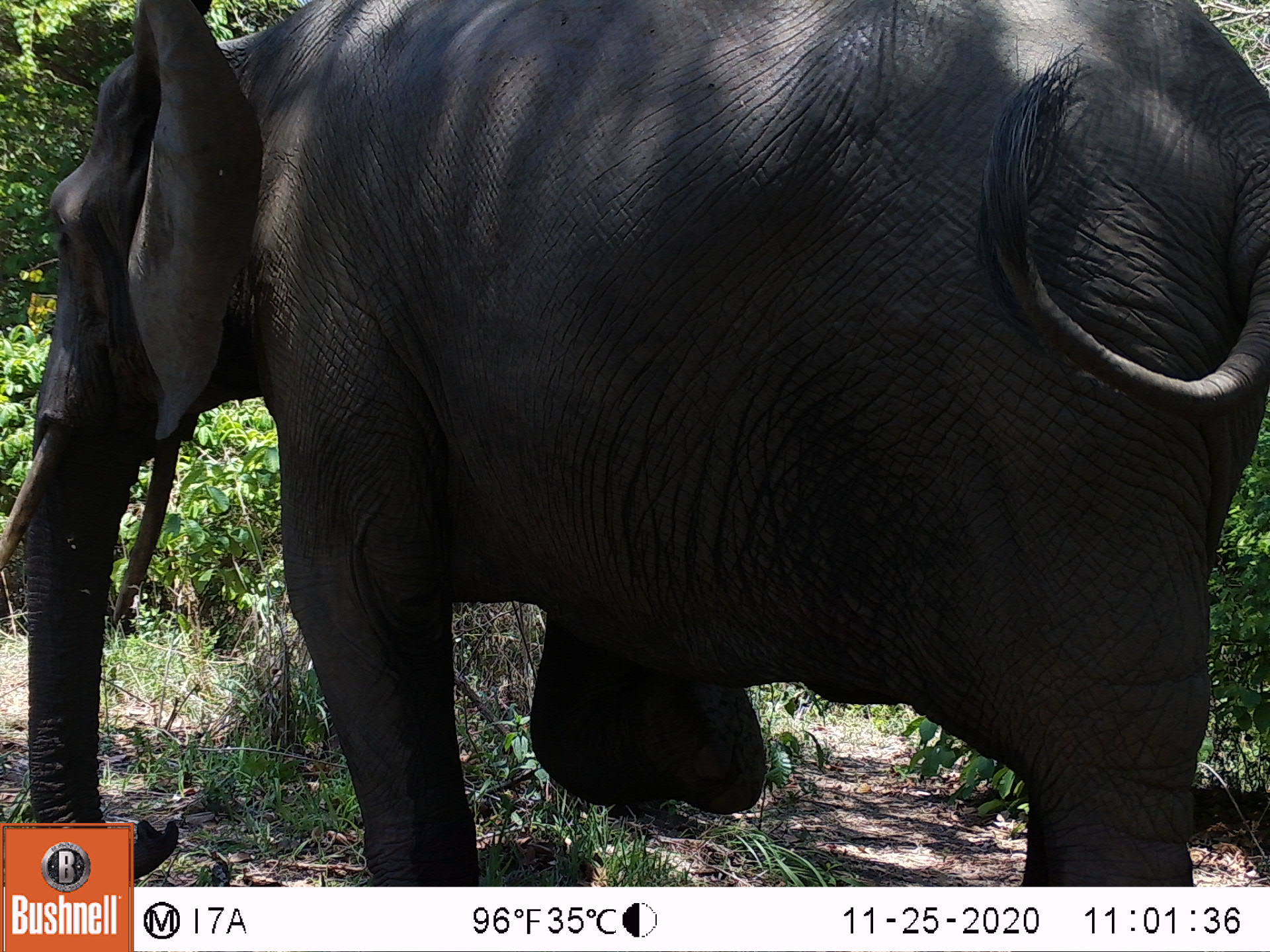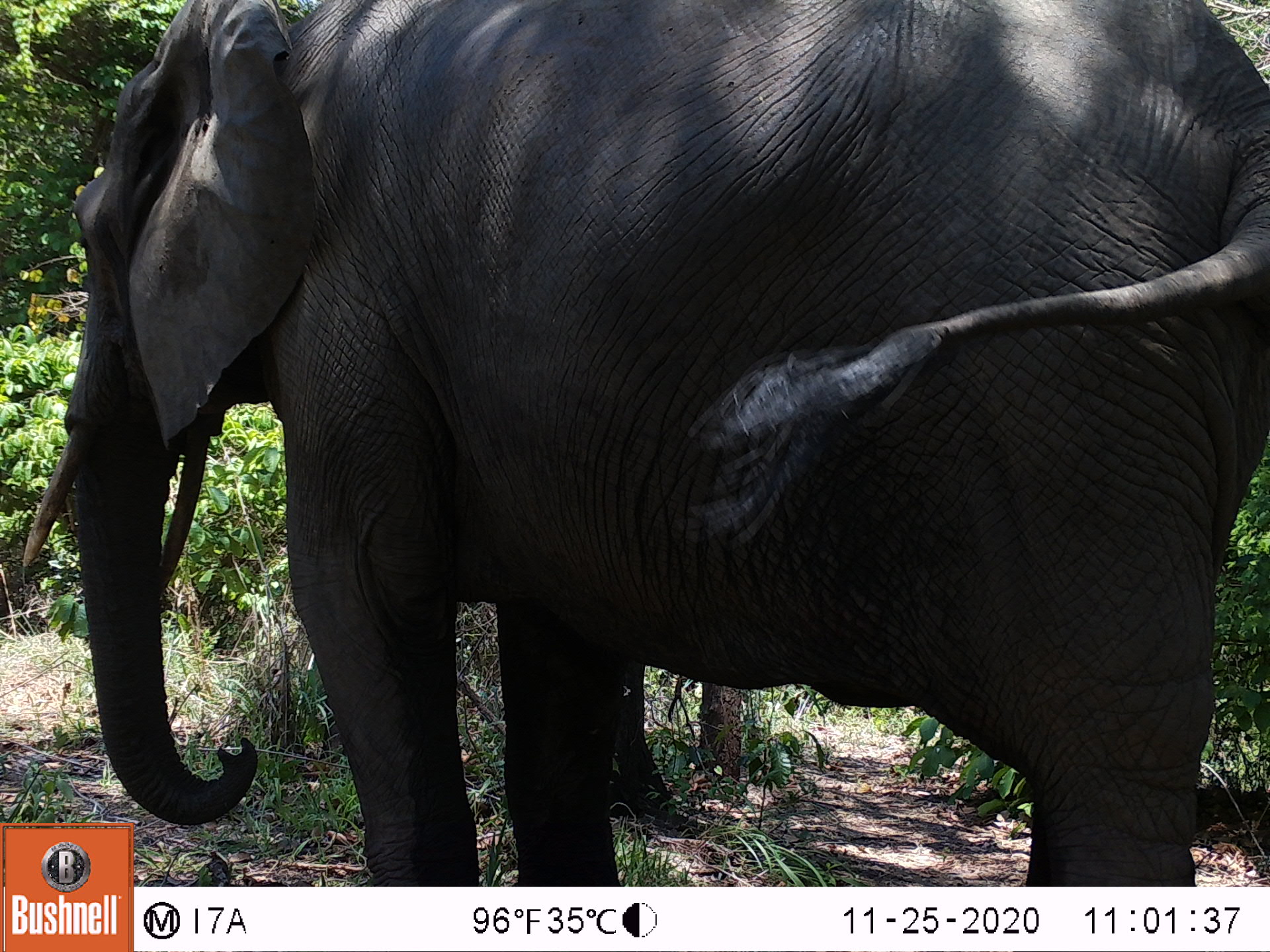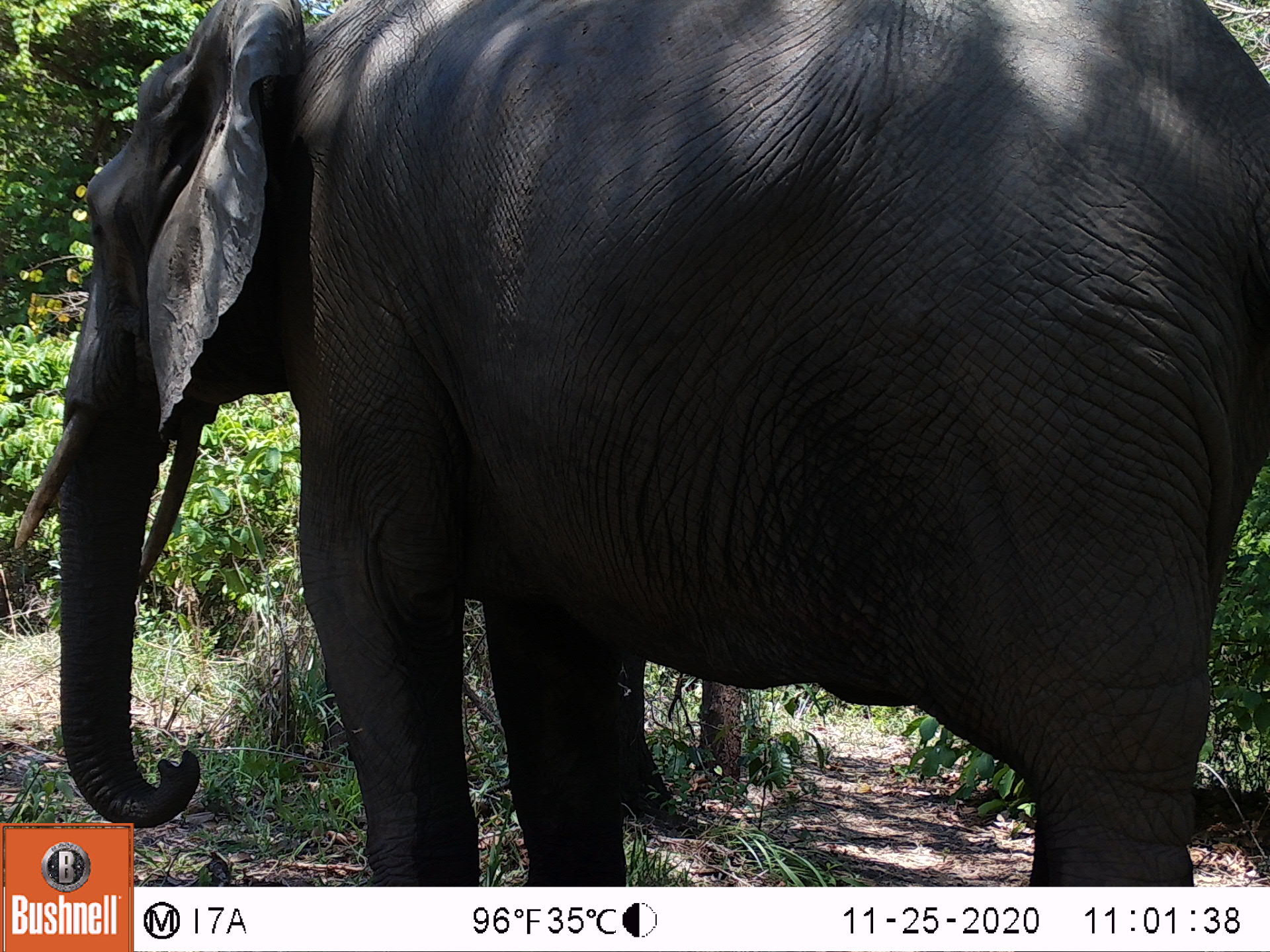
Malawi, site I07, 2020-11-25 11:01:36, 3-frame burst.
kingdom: Animalia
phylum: Chordata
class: Mammalia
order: Proboscidea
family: Elephantidae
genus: Loxodonta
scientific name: Loxodonta africana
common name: african savanna elephant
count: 1